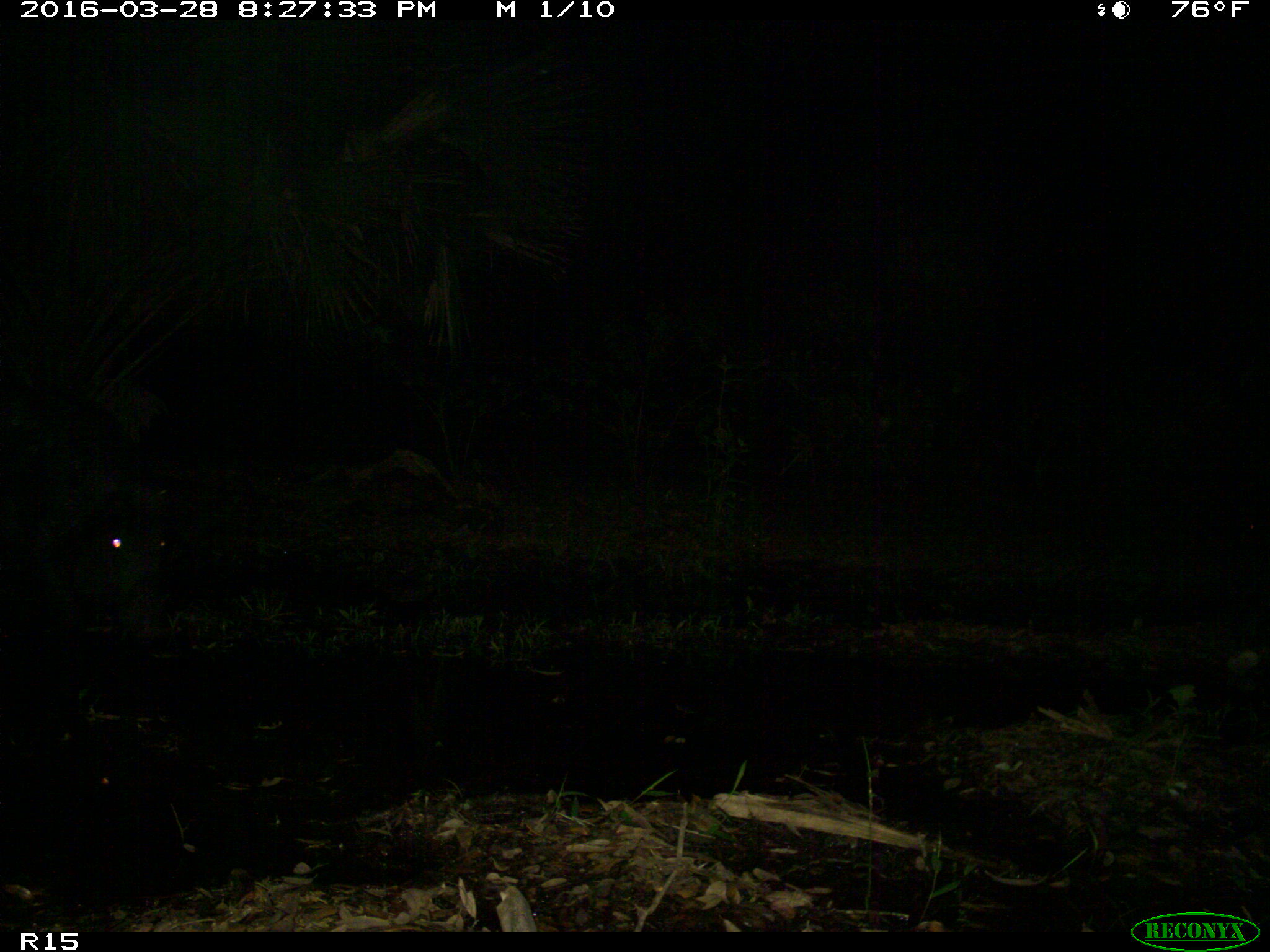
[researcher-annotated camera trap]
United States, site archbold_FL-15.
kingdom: Animalia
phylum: Chordata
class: Mammalia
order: Artiodactyla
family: Suidae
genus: Sus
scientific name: Sus scrofa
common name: wild boar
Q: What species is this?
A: Sus scrofa (wild boar).